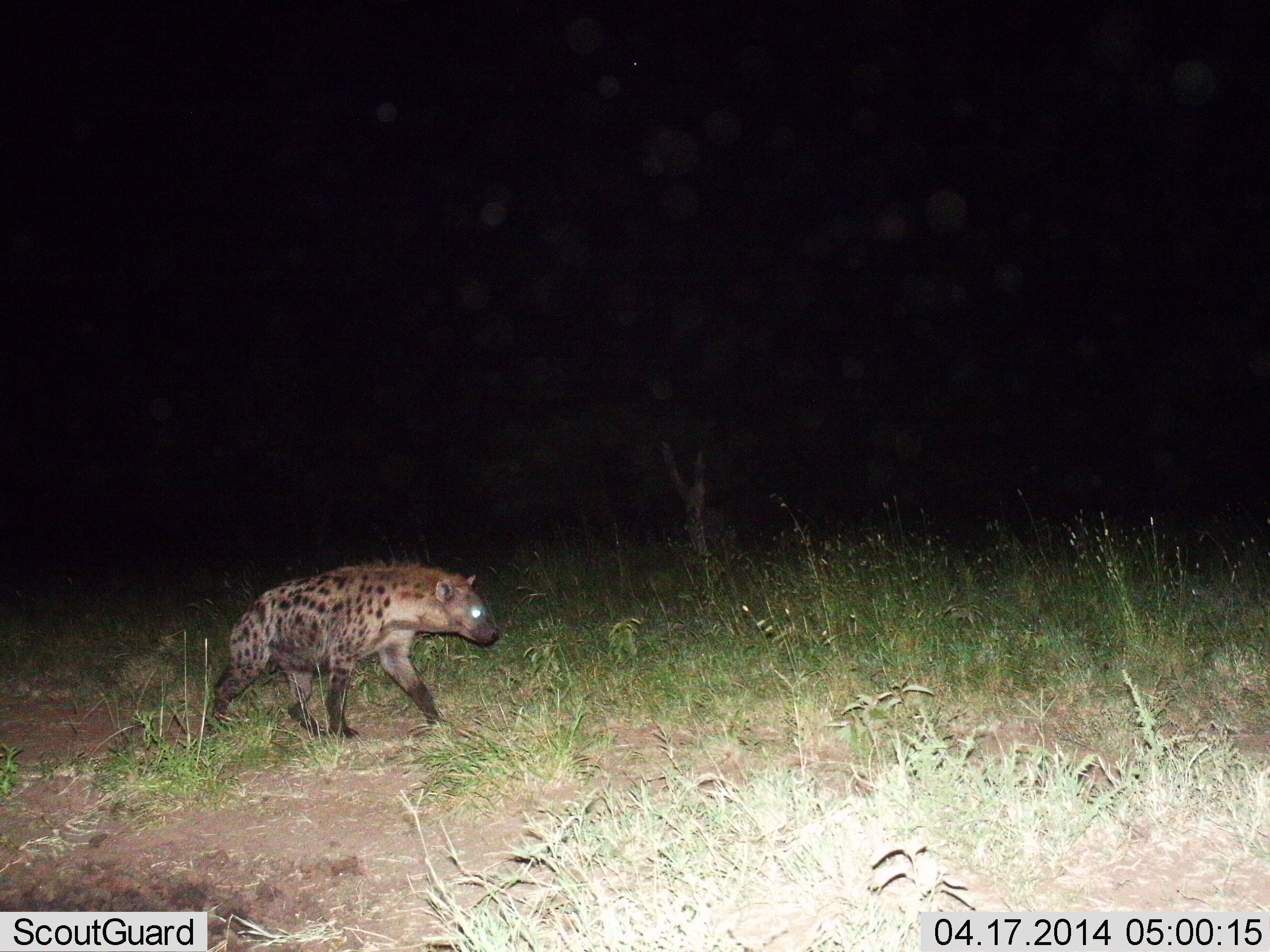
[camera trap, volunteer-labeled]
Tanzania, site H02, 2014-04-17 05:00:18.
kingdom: Animalia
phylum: Chordata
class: Mammalia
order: Carnivora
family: Hyaenidae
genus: Crocuta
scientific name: Crocuta crocuta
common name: spotted hyena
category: hyenaspotted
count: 1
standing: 0%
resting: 0%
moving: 100%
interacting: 0%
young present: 0%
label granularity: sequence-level